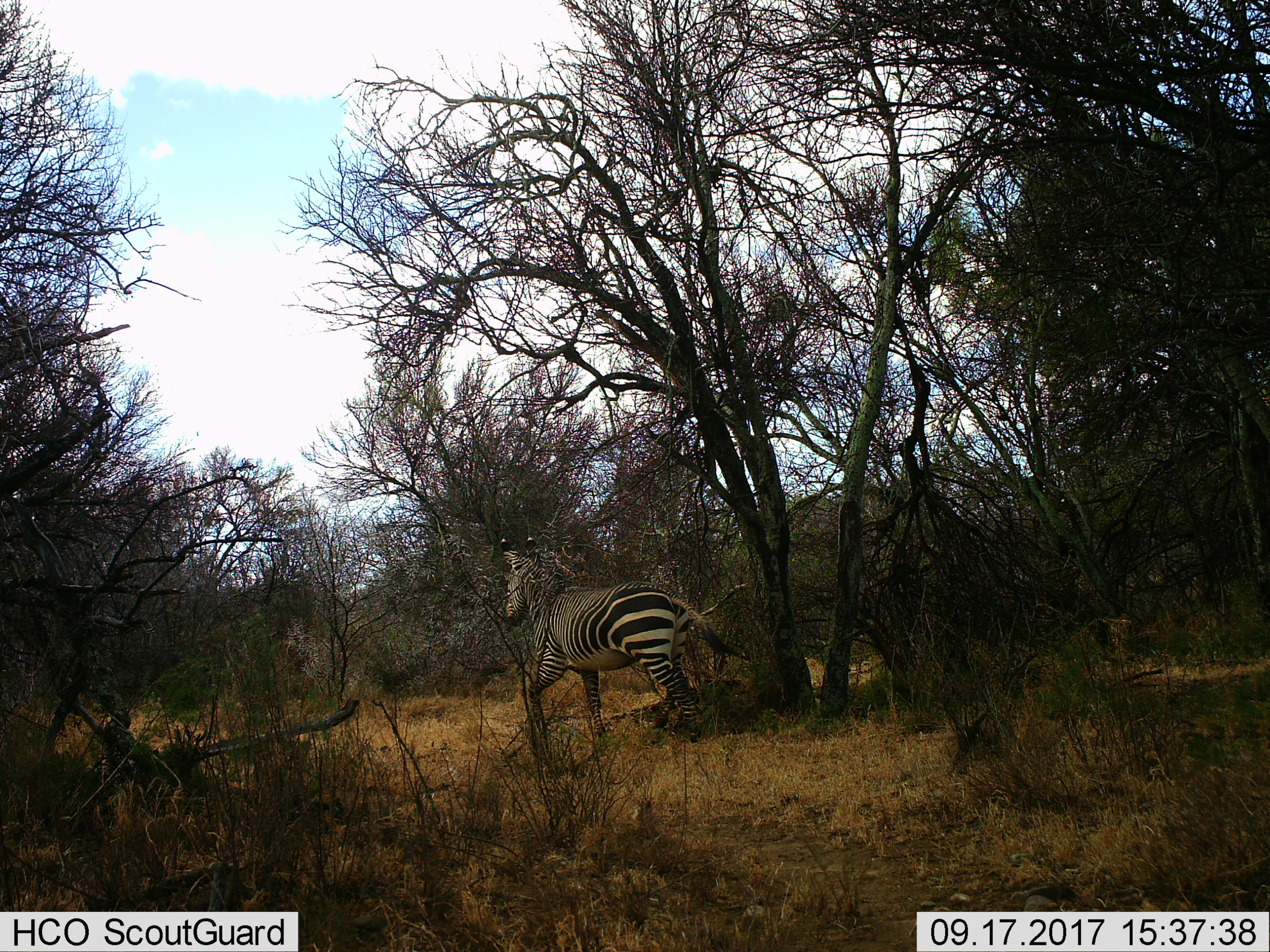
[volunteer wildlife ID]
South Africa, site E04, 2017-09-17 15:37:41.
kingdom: Animalia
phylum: Chordata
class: Mammalia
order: Perissodactyla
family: Equidae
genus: Equus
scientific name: Equus zebra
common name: mountain zebra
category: zebramountain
Zebramountain (mountain zebra) (Equus zebra), count 1. Behavior (volunteer vote fractions): standing 0%, resting 0%, moving 100%, interacting 0%. Young present (vote fraction): 0%. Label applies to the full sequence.